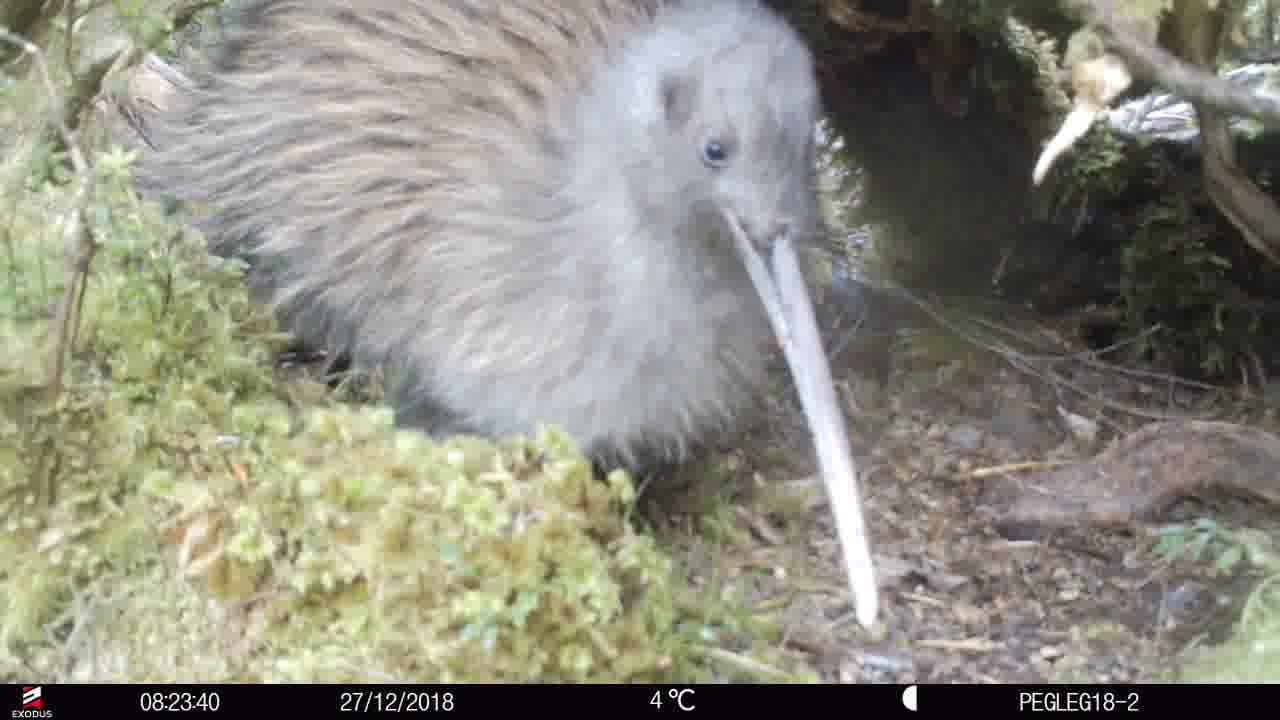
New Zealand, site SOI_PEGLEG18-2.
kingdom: Animalia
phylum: Chordata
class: Aves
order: Apterygiformes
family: Apterygidae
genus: Apteryx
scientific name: Apteryx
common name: kiwi